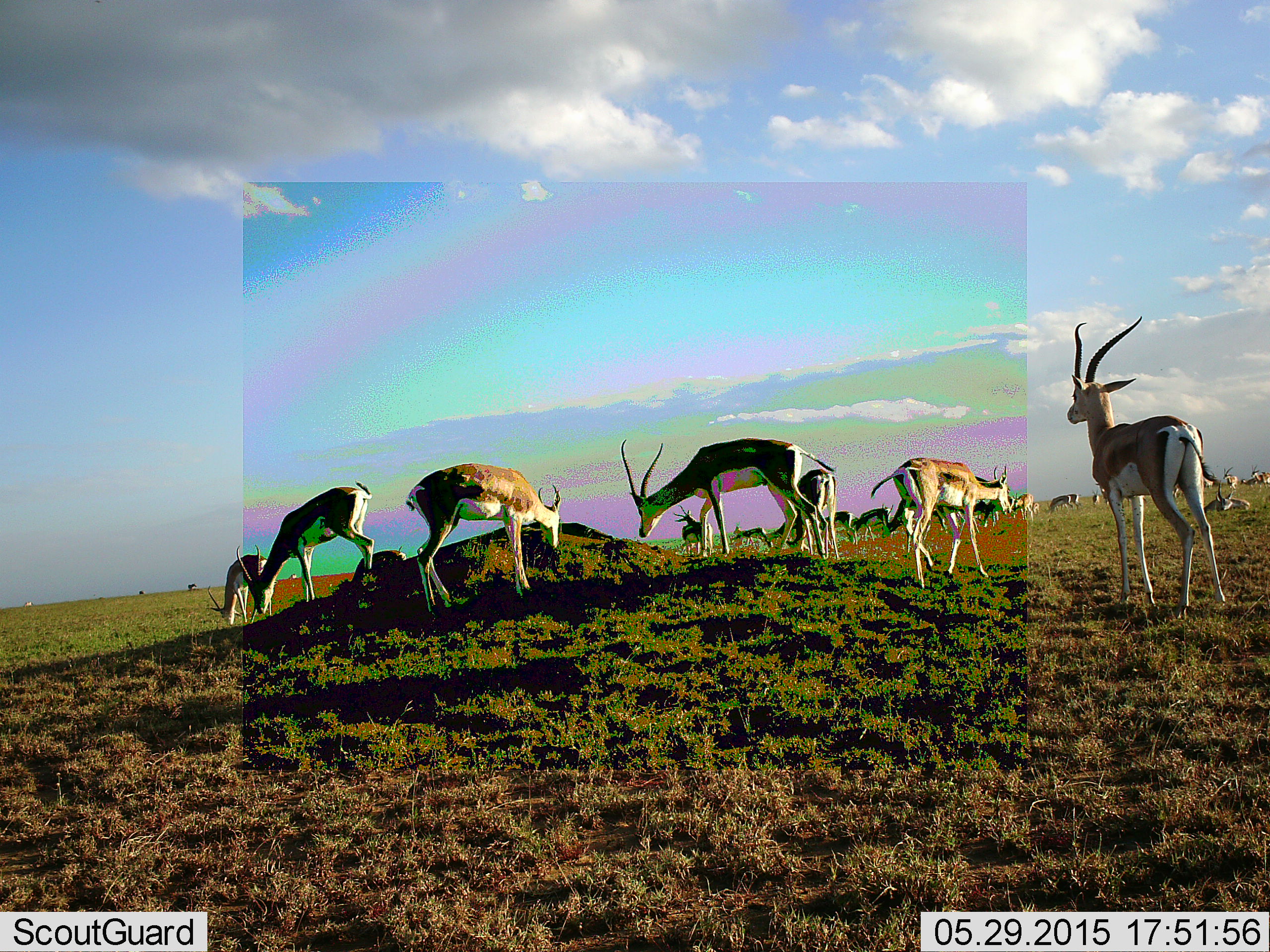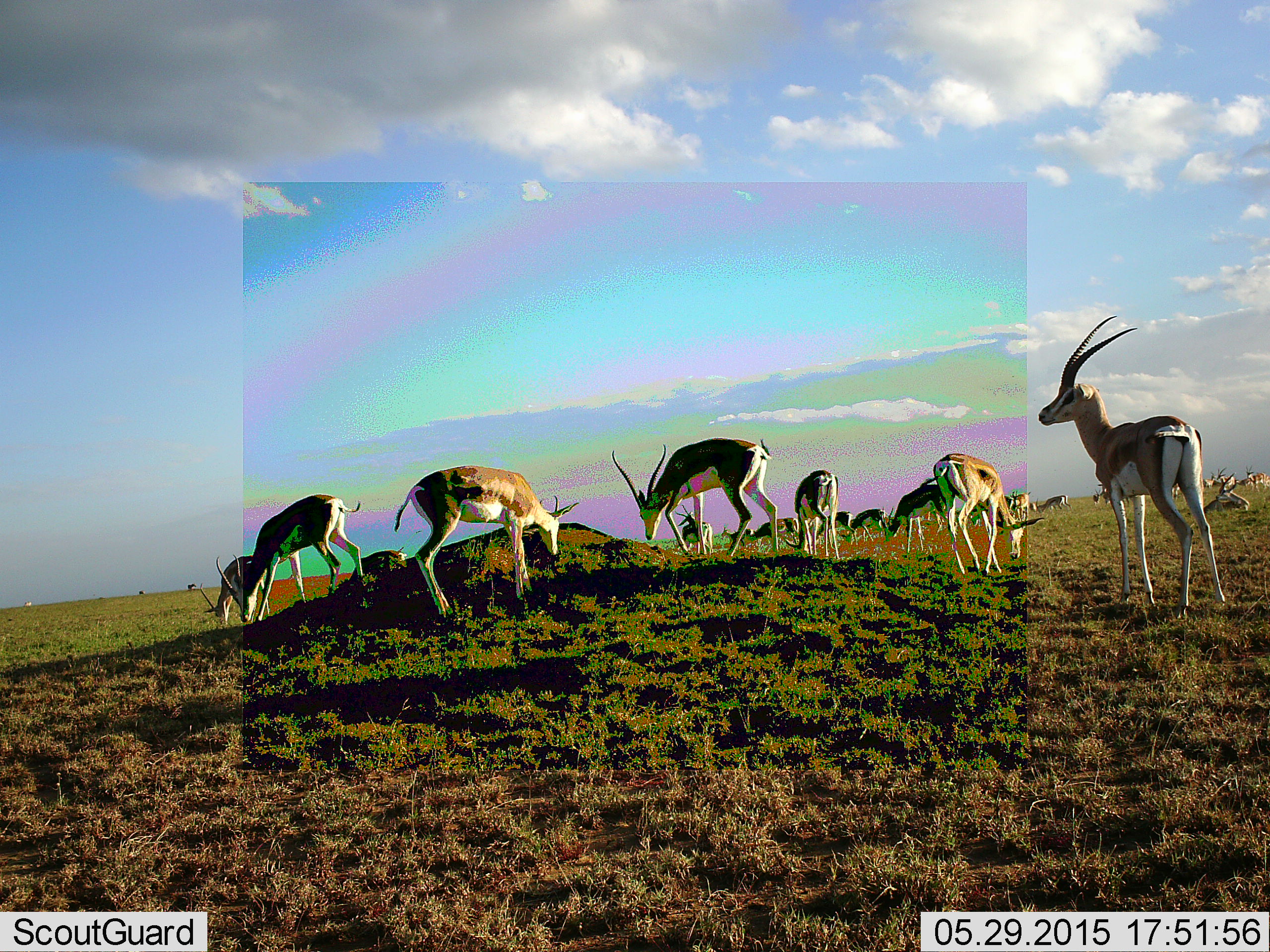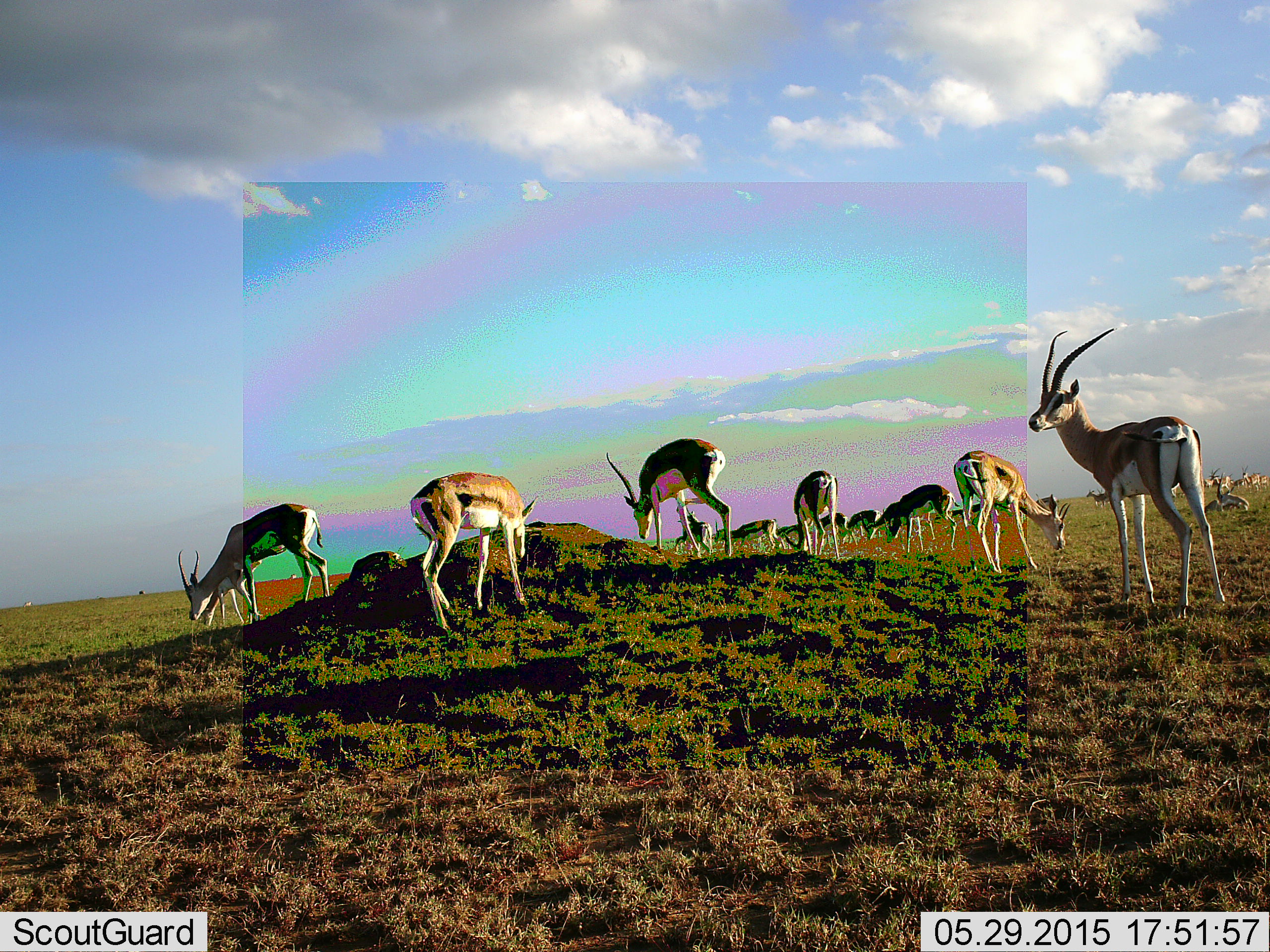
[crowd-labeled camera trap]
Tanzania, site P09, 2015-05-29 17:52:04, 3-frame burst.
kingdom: Animalia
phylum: Chordata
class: Mammalia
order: Artiodactyla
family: Bovidae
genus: Nanger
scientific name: Nanger granti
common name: grant's gazelle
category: gazellegrants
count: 11-50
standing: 100%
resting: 20%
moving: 60%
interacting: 0%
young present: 0%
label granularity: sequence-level